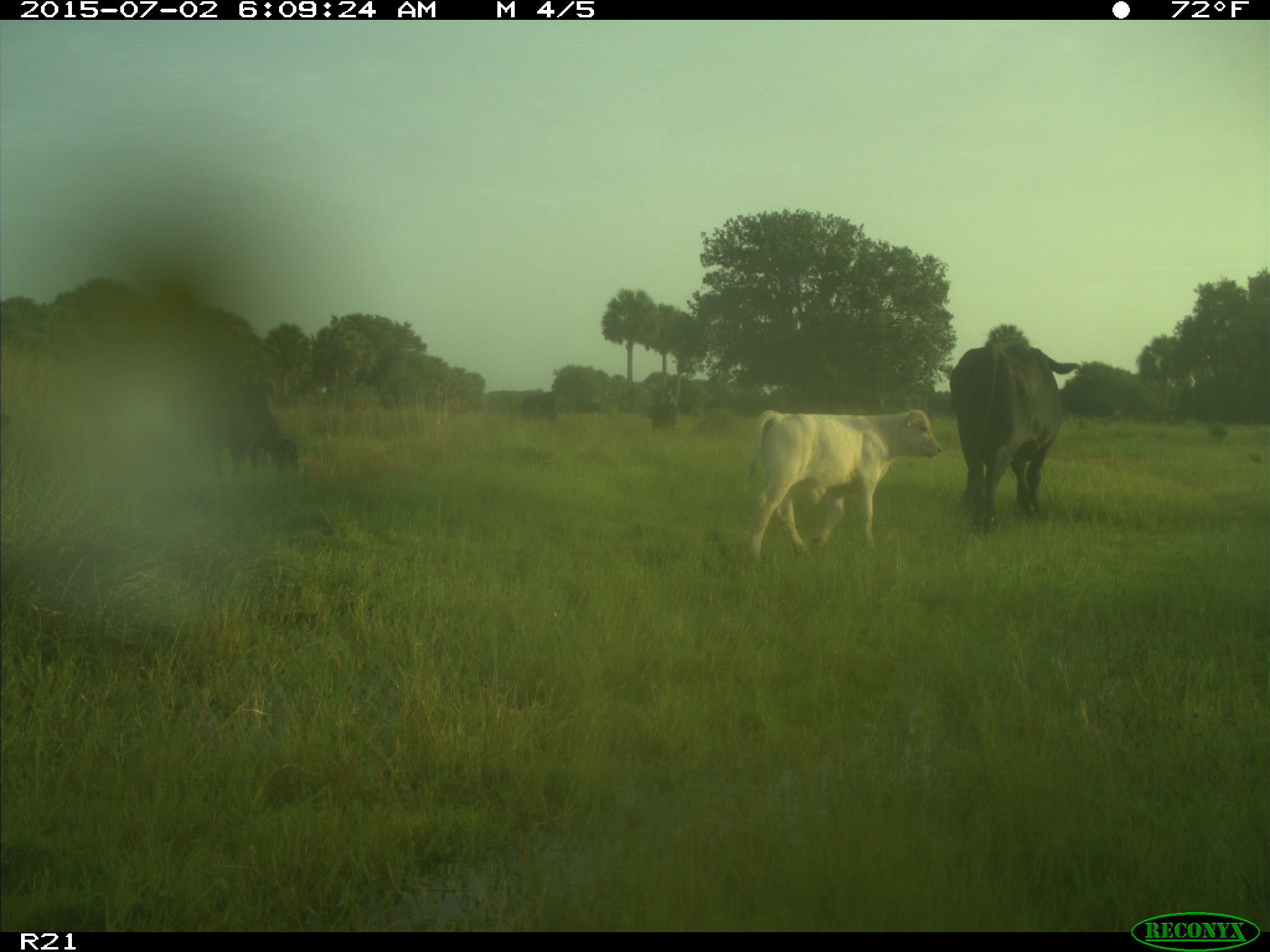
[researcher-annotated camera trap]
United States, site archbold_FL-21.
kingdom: Animalia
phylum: Chordata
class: Mammalia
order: Artiodactyla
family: Bovidae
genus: Bos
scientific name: Bos taurus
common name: domestic cow